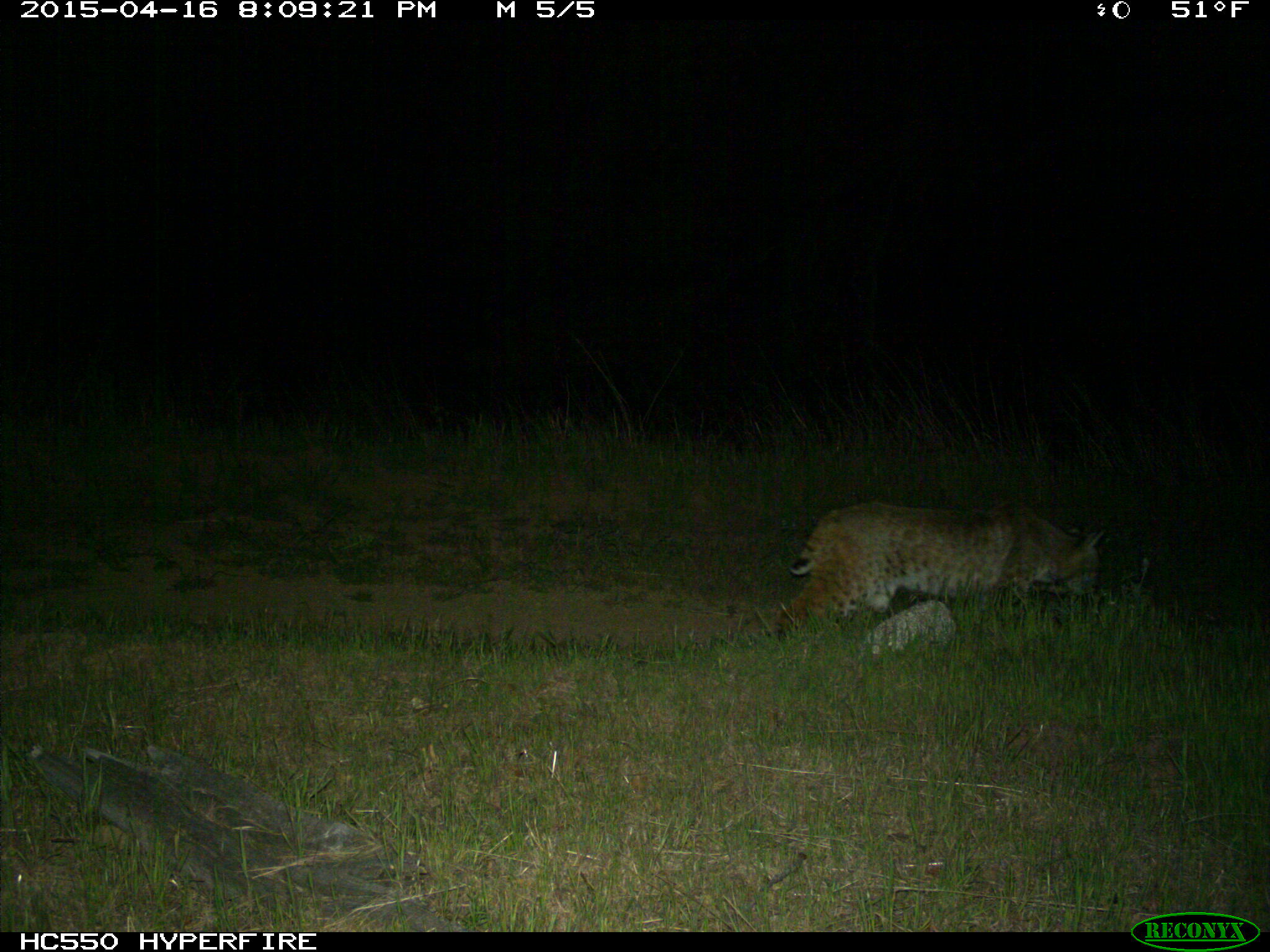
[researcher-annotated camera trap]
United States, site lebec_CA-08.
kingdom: Animalia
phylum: Chordata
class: Mammalia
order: Carnivora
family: Felidae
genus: Lynx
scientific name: Lynx rufus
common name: bobcat